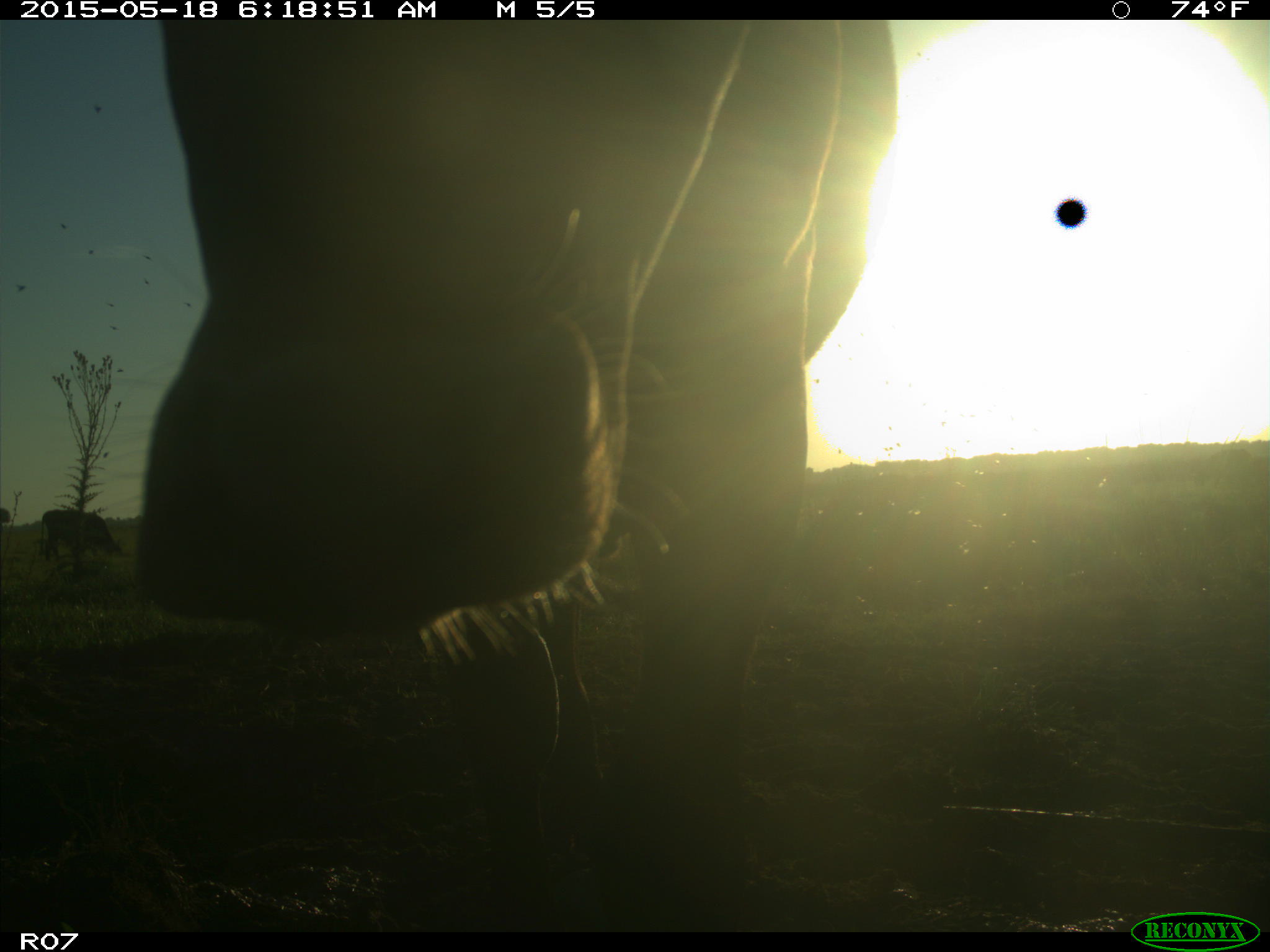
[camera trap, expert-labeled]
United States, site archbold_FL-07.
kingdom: Animalia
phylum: Chordata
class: Mammalia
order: Artiodactyla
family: Bovidae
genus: Bos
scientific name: Bos taurus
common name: domestic cow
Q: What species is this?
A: Bos taurus (domestic cow).